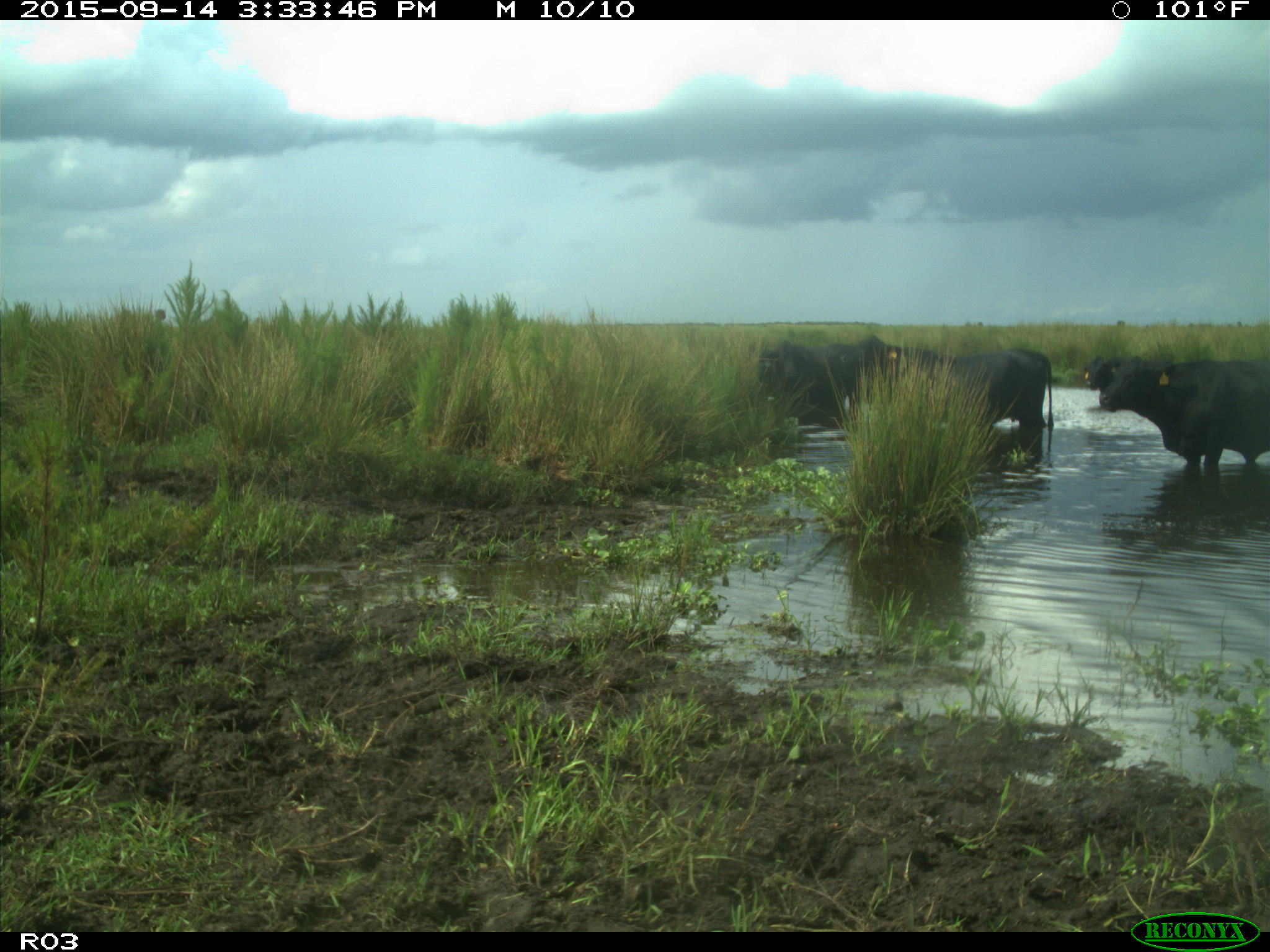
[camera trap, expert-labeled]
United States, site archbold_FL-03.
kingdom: Animalia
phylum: Chordata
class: Mammalia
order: Artiodactyla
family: Bovidae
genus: Bos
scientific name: Bos taurus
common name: domestic cow